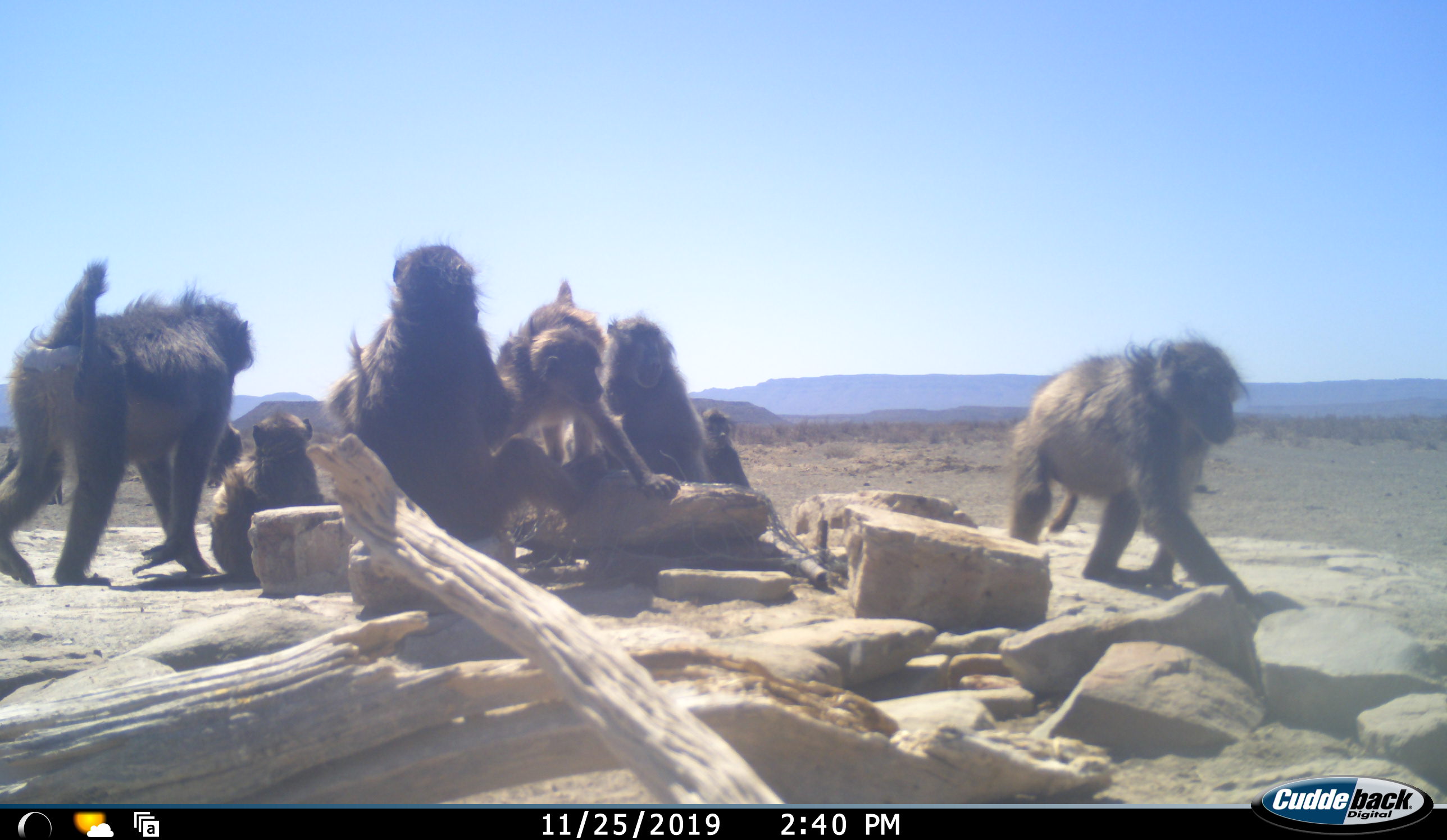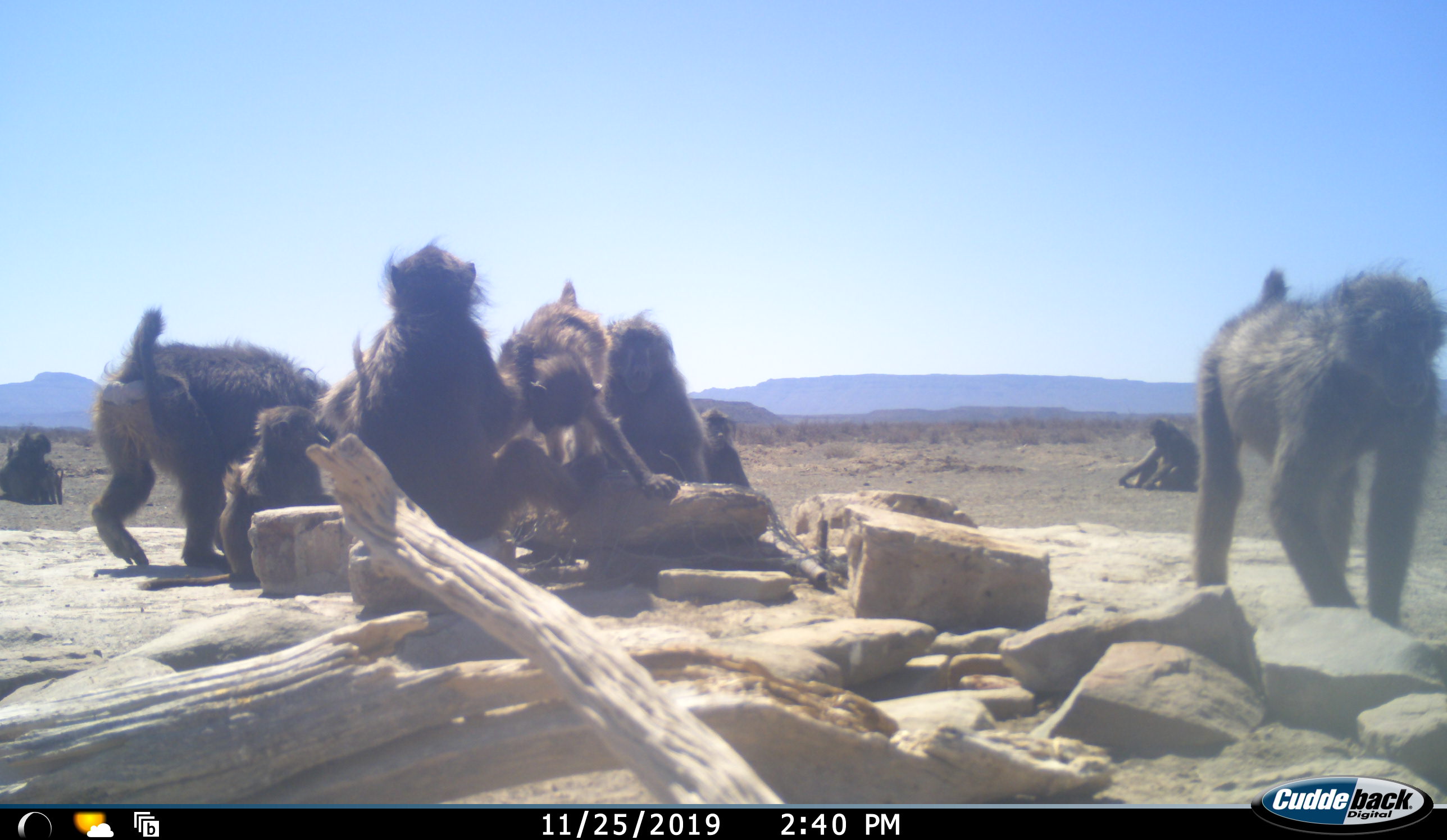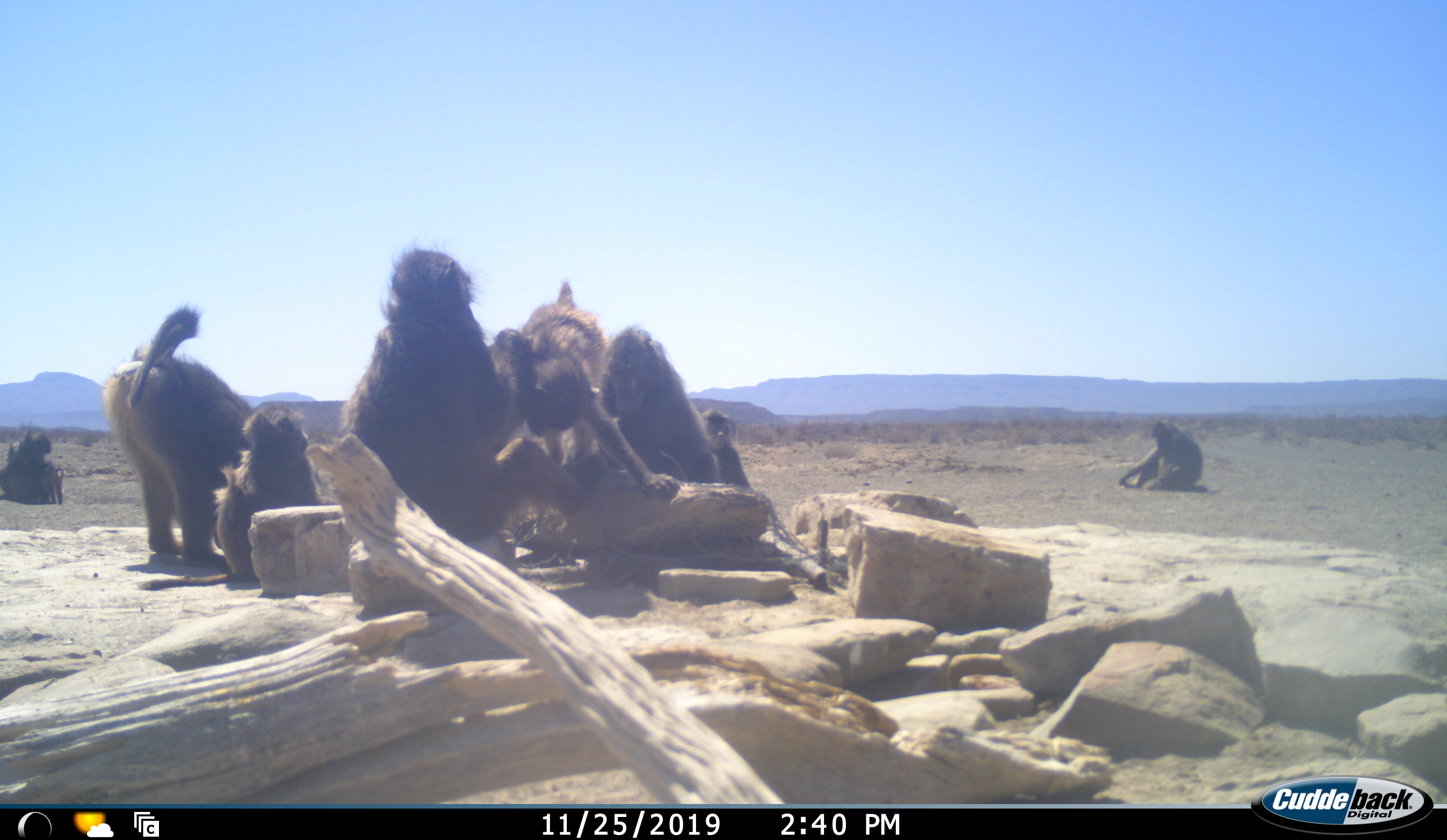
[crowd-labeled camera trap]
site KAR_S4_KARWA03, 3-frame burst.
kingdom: Animalia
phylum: Chordata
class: Mammalia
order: Primates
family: Cercopithecidae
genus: Papio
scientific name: Papio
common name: baboon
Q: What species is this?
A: Baboon (Papio).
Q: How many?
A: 11-50.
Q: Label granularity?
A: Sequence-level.